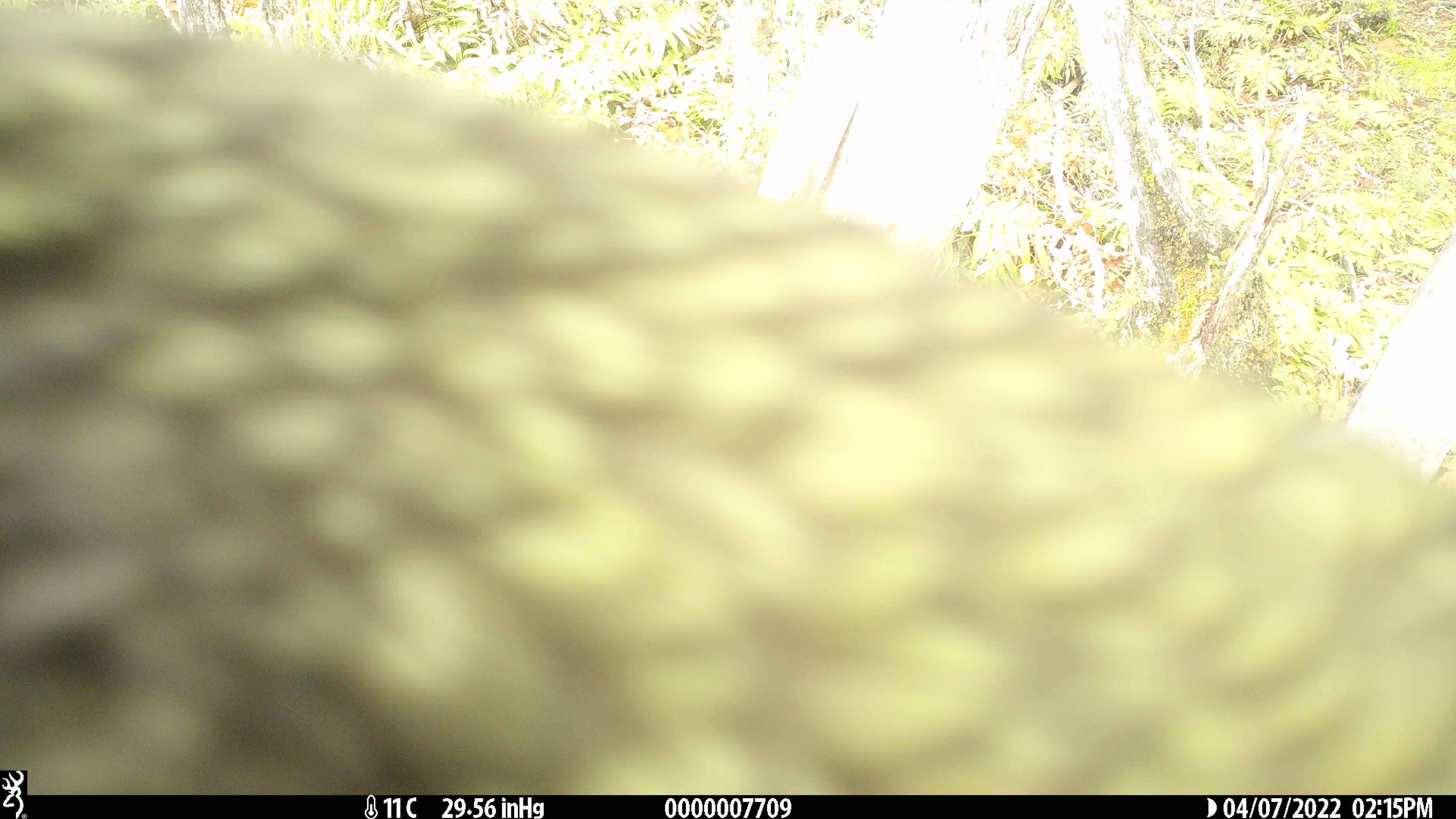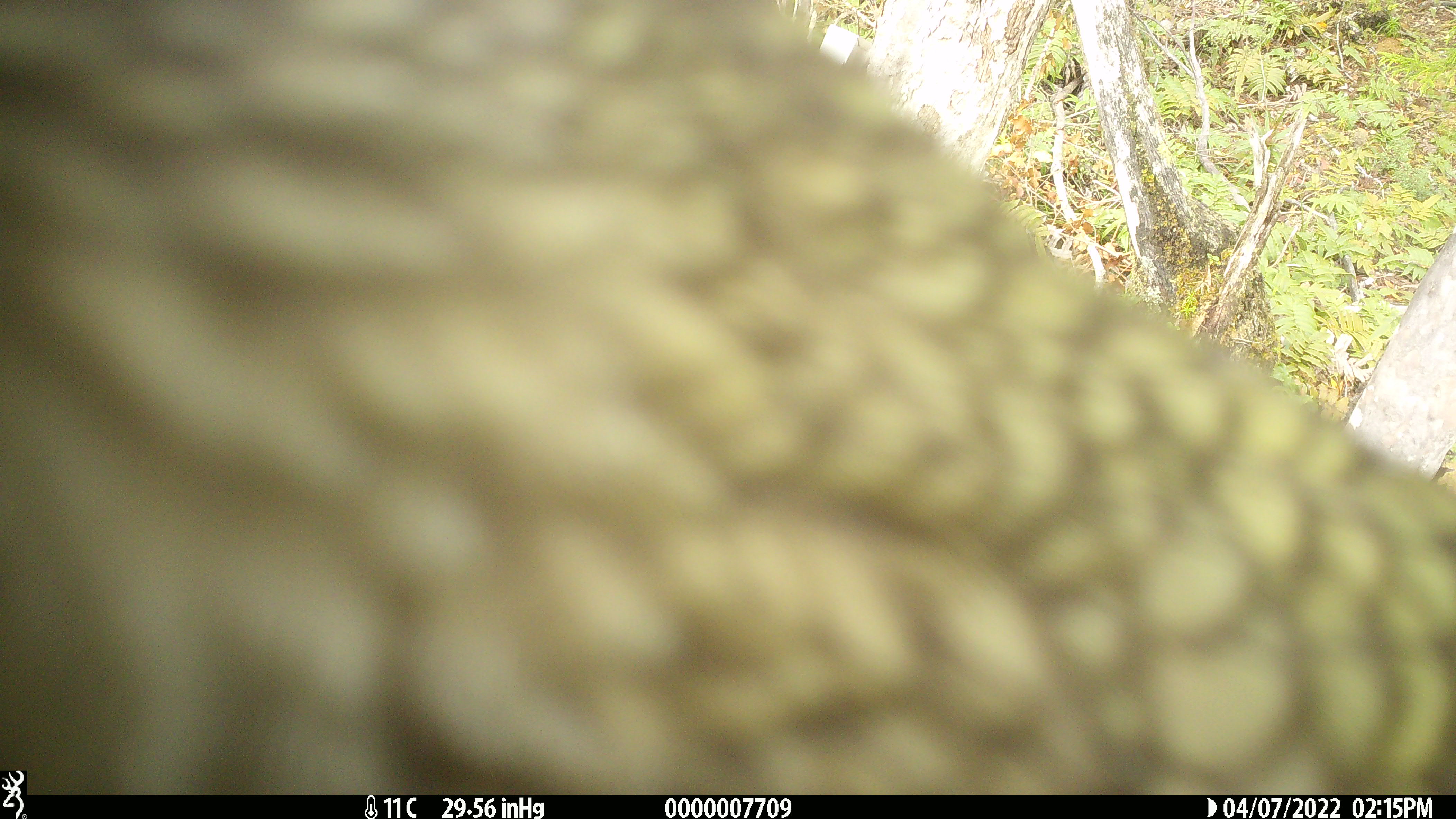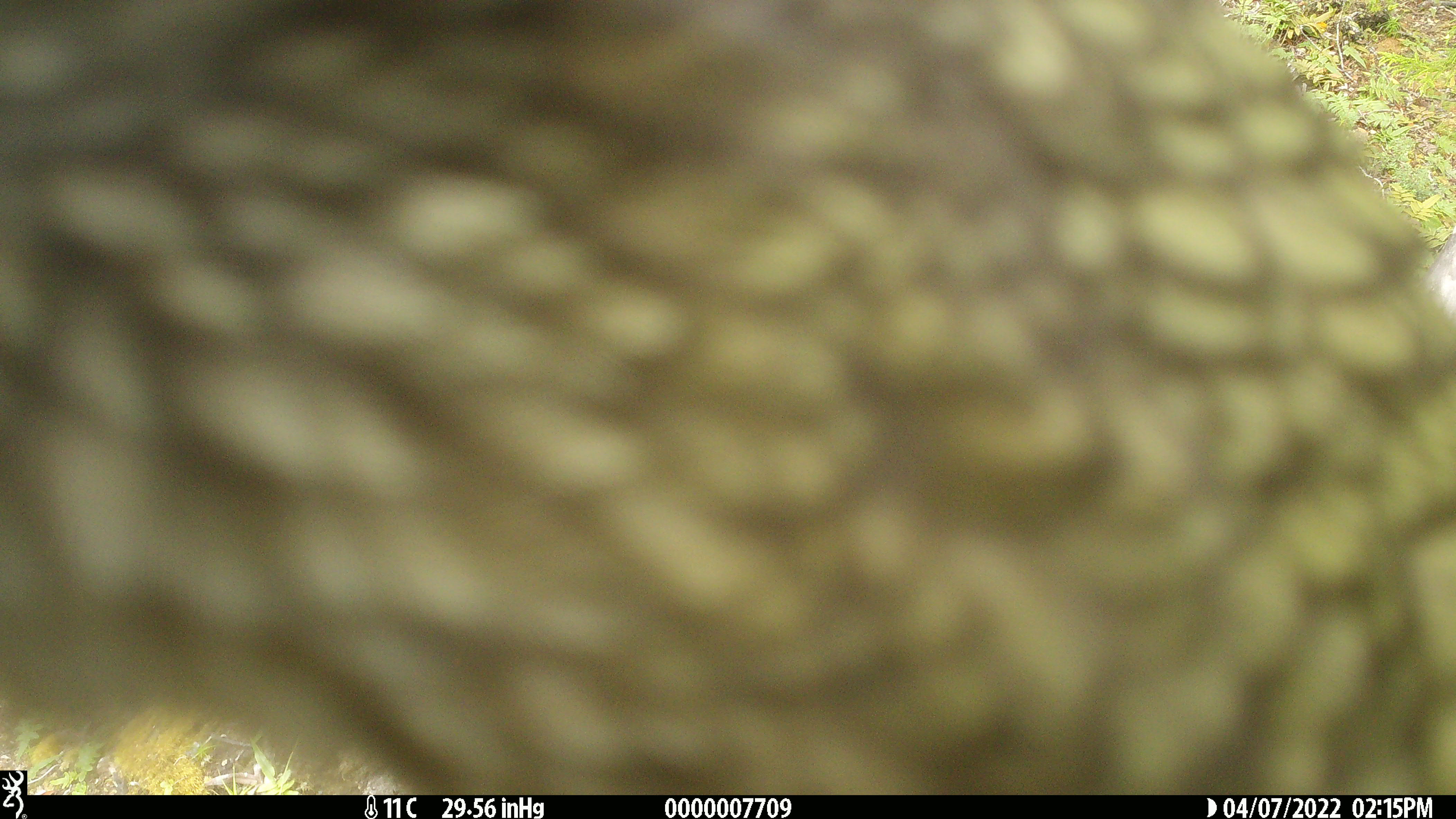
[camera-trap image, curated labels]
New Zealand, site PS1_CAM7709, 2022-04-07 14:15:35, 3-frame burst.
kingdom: Animalia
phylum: Chordata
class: Aves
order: Psittaciformes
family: Strigopidae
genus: Nestor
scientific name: Nestor notabilis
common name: kea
Kea (Nestor notabilis).